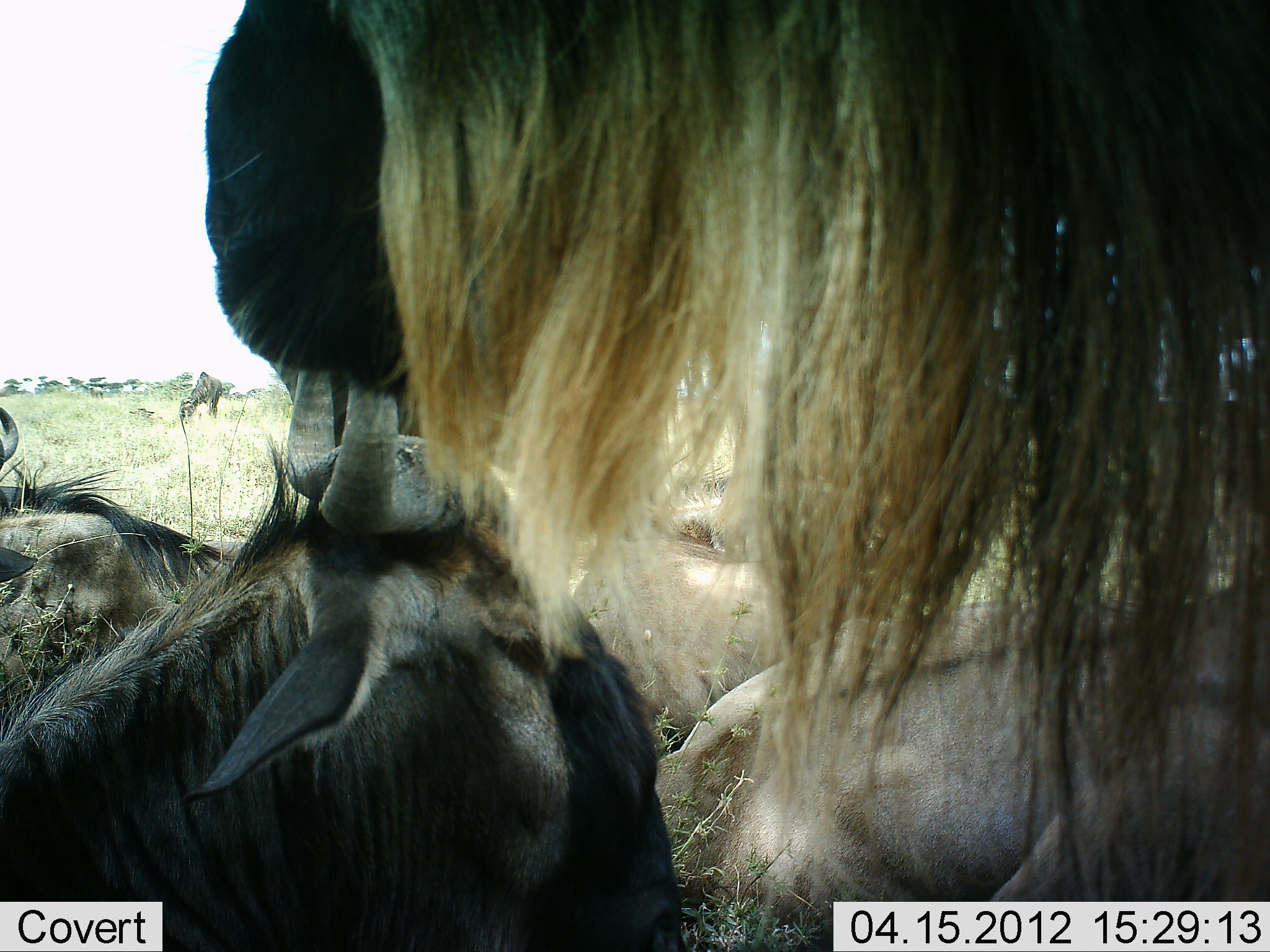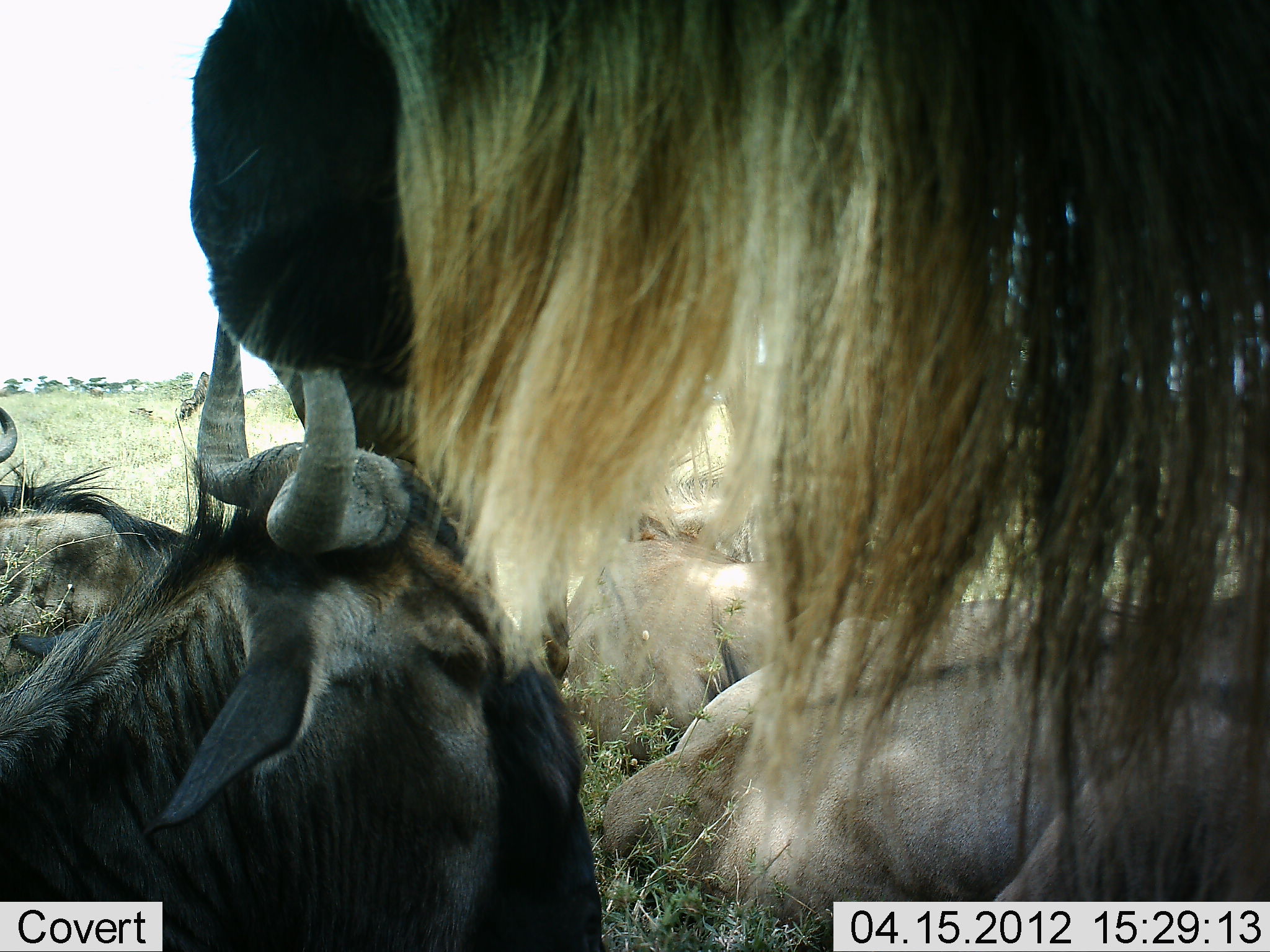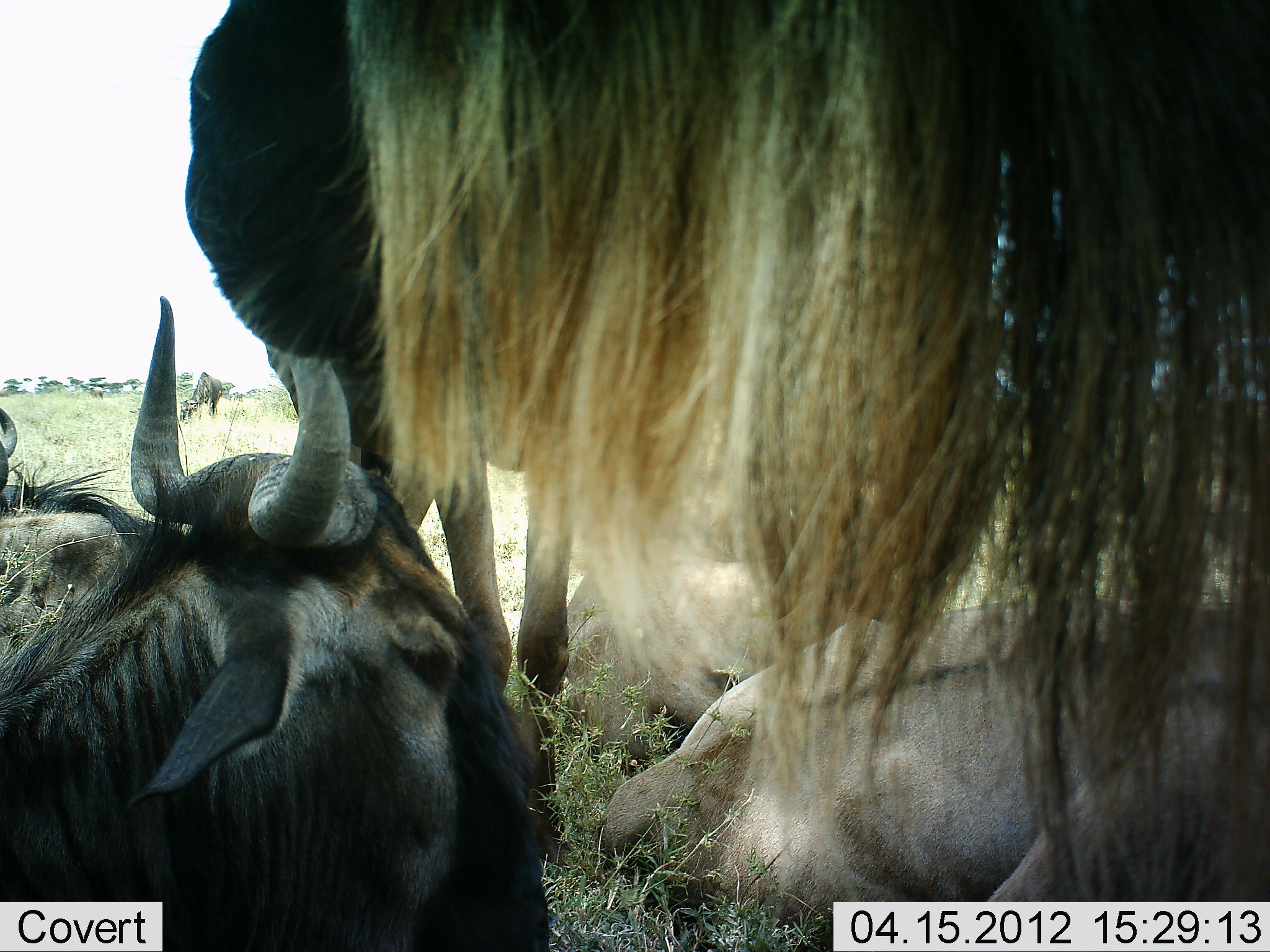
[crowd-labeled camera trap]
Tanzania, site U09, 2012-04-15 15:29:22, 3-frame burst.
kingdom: Animalia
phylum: Chordata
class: Mammalia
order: Artiodactyla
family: Bovidae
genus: Connochaetes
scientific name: Connochaetes taurinus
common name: blue wildebeest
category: wildebeest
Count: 5.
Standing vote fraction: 59%.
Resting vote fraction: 81%.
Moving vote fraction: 4%.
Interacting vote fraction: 7%.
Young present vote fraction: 7%.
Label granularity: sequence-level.